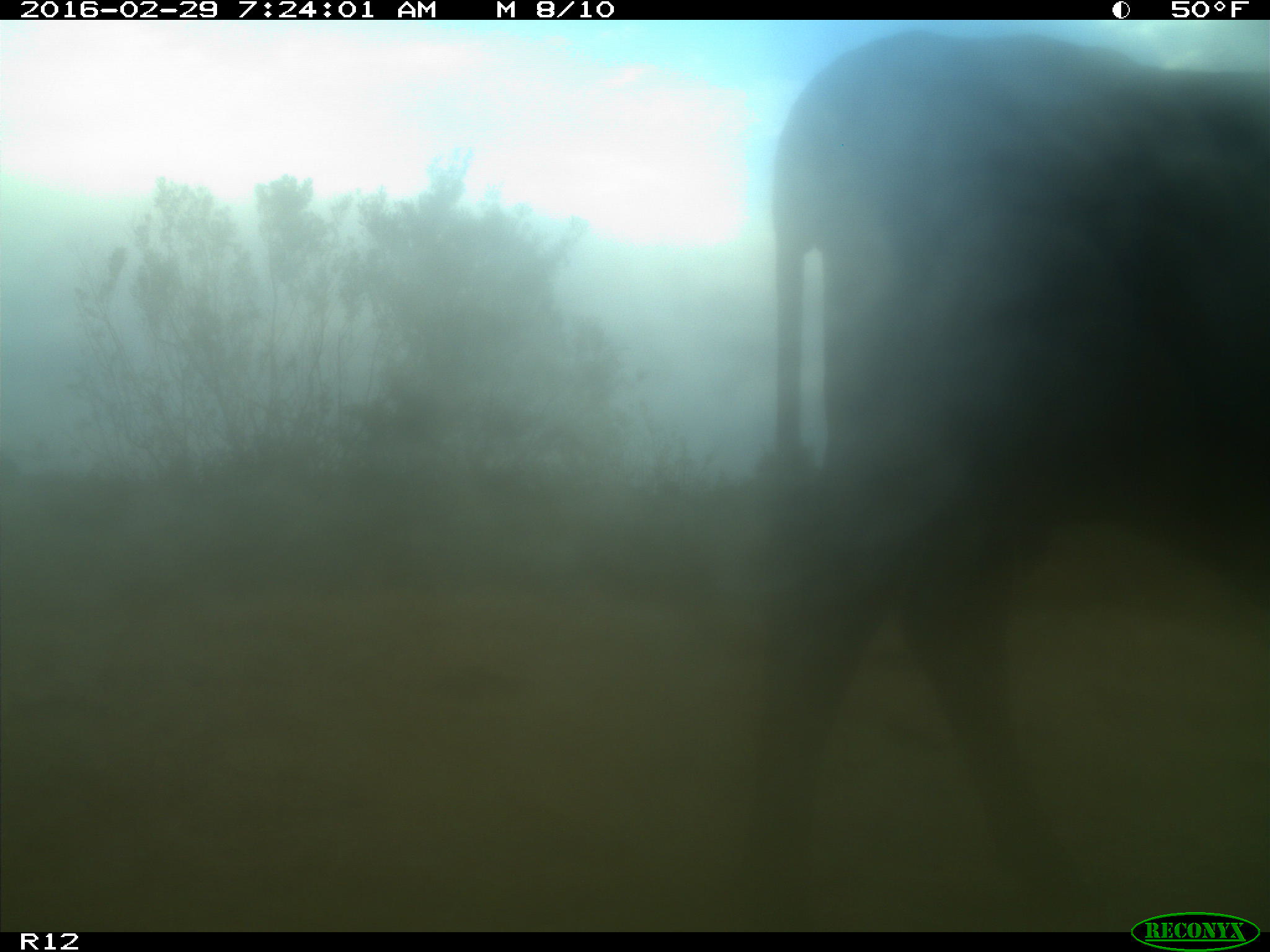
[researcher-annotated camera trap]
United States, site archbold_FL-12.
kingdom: Animalia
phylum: Chordata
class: Mammalia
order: Artiodactyla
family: Bovidae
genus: Bos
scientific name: Bos taurus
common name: domestic cow